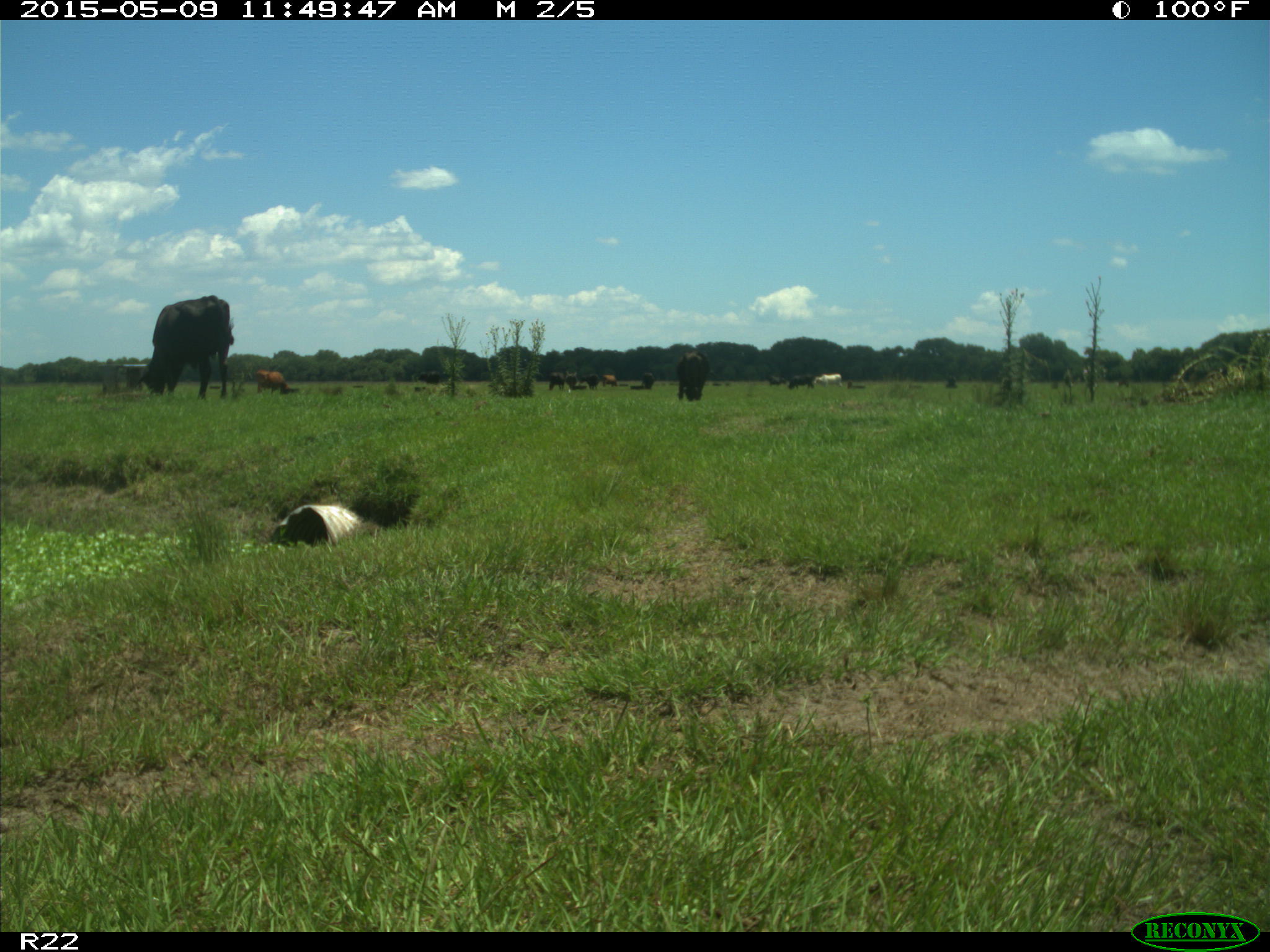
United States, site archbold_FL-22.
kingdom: Animalia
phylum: Chordata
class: Mammalia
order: Artiodactyla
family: Bovidae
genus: Bos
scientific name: Bos taurus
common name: domestic cow